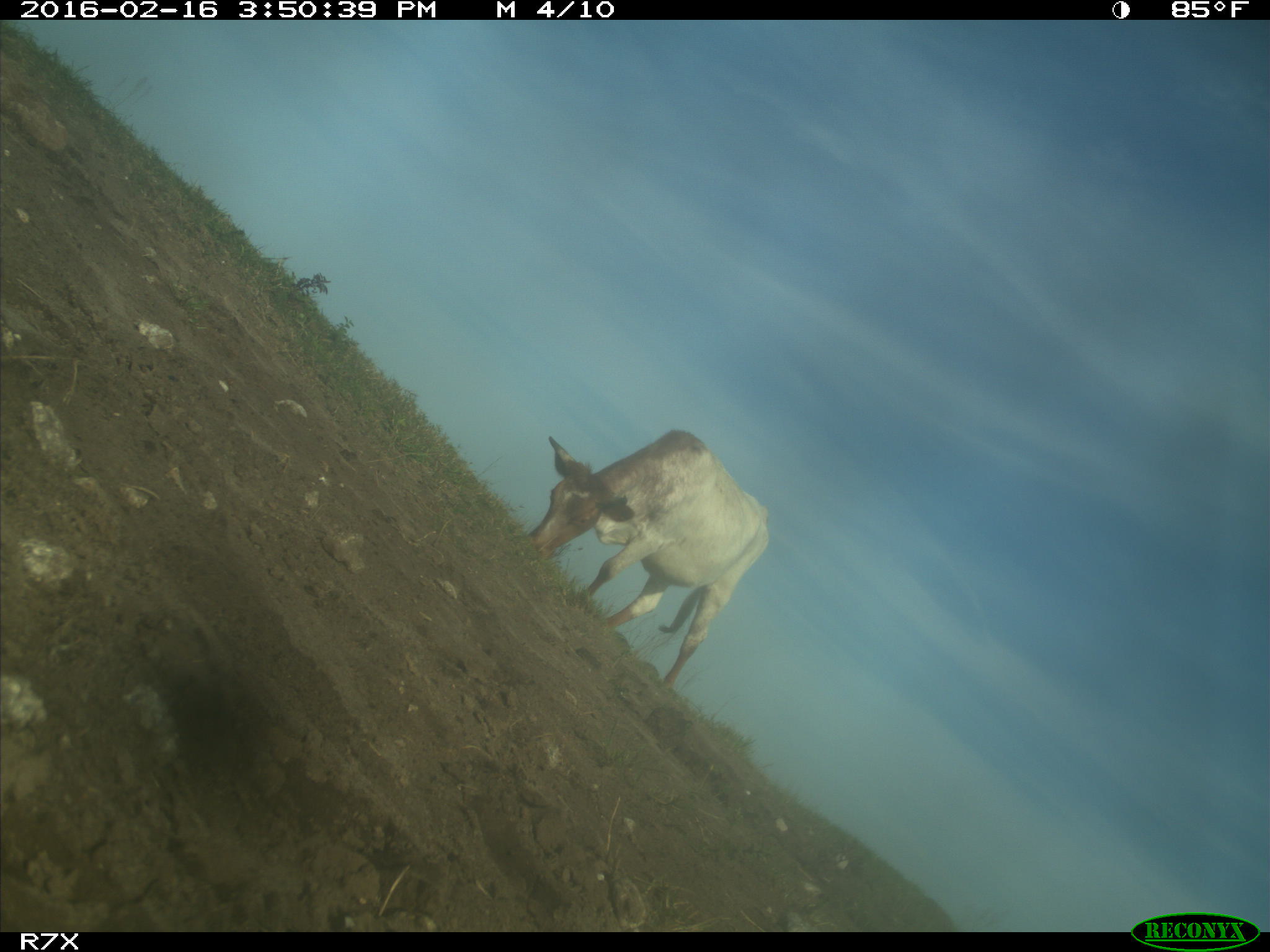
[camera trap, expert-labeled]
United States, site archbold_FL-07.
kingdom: Animalia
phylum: Chordata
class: Mammalia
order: Artiodactyla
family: Bovidae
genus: Bos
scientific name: Bos taurus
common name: domestic cow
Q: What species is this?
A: Bos taurus (domestic cow).